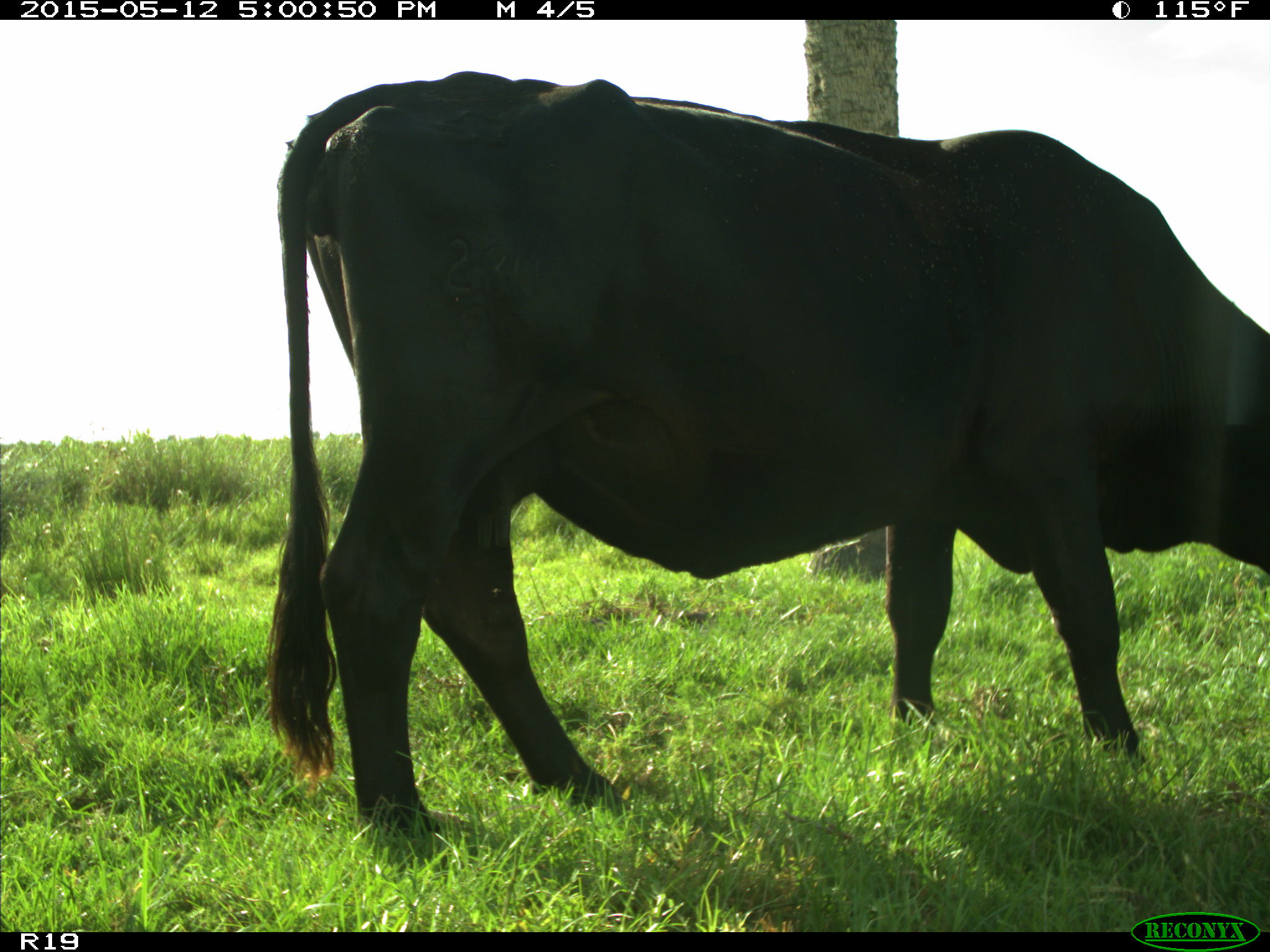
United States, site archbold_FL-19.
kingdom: Animalia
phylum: Chordata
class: Mammalia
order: Artiodactyla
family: Bovidae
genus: Bos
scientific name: Bos taurus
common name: domestic cow